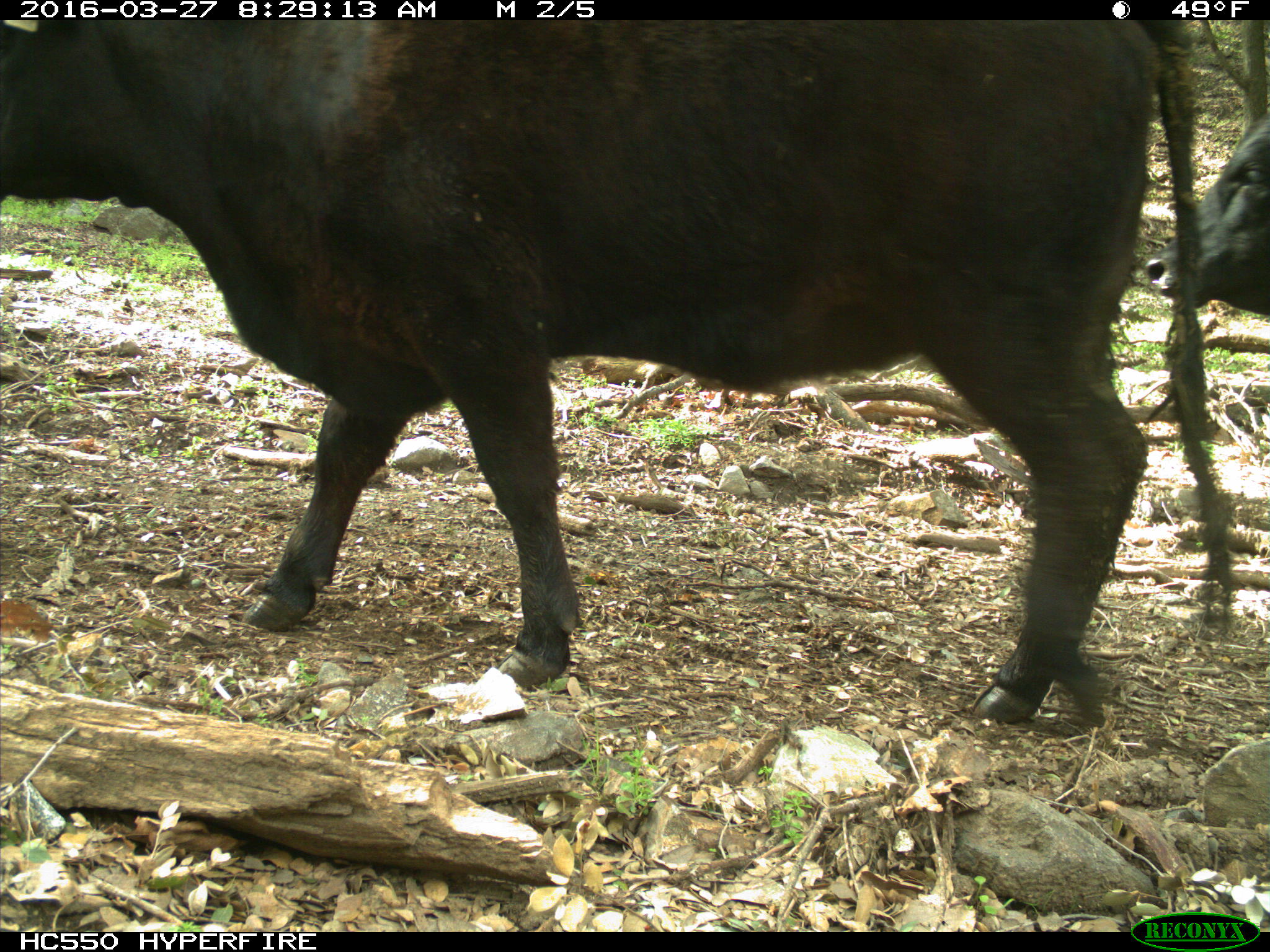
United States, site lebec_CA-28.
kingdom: Animalia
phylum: Chordata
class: Mammalia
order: Artiodactyla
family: Bovidae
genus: Bos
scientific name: Bos taurus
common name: domestic cow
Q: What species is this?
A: Bos taurus (domestic cow).